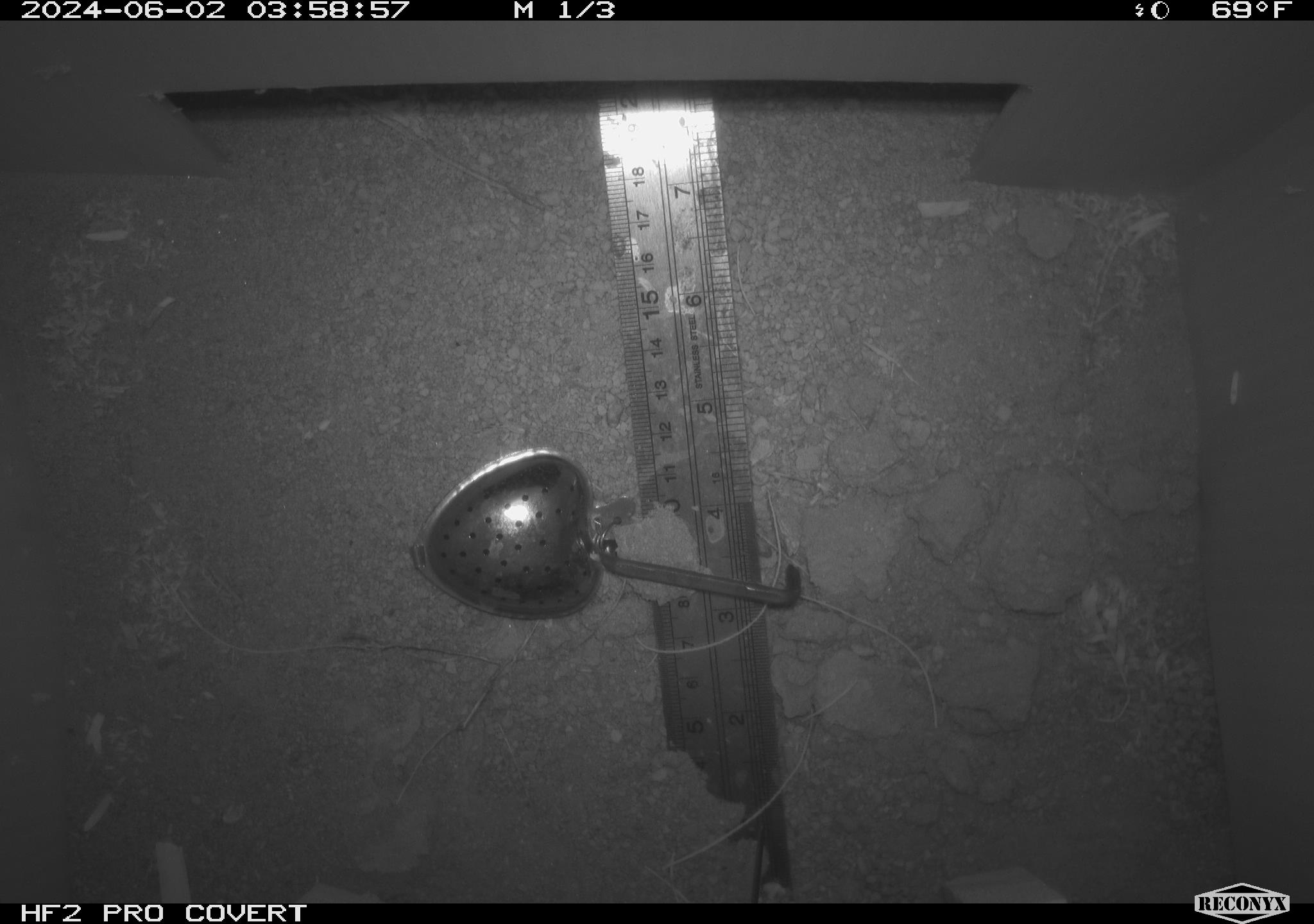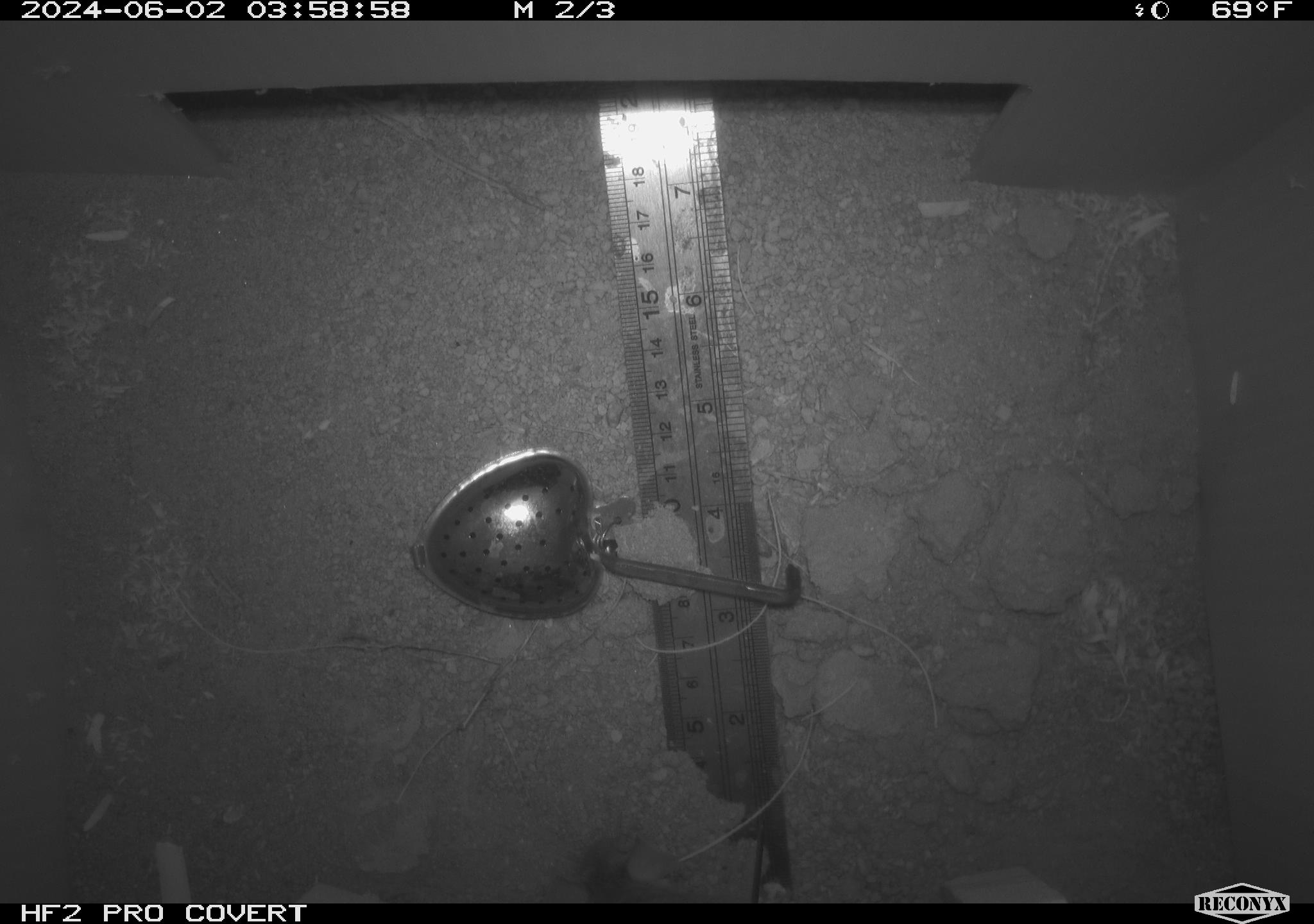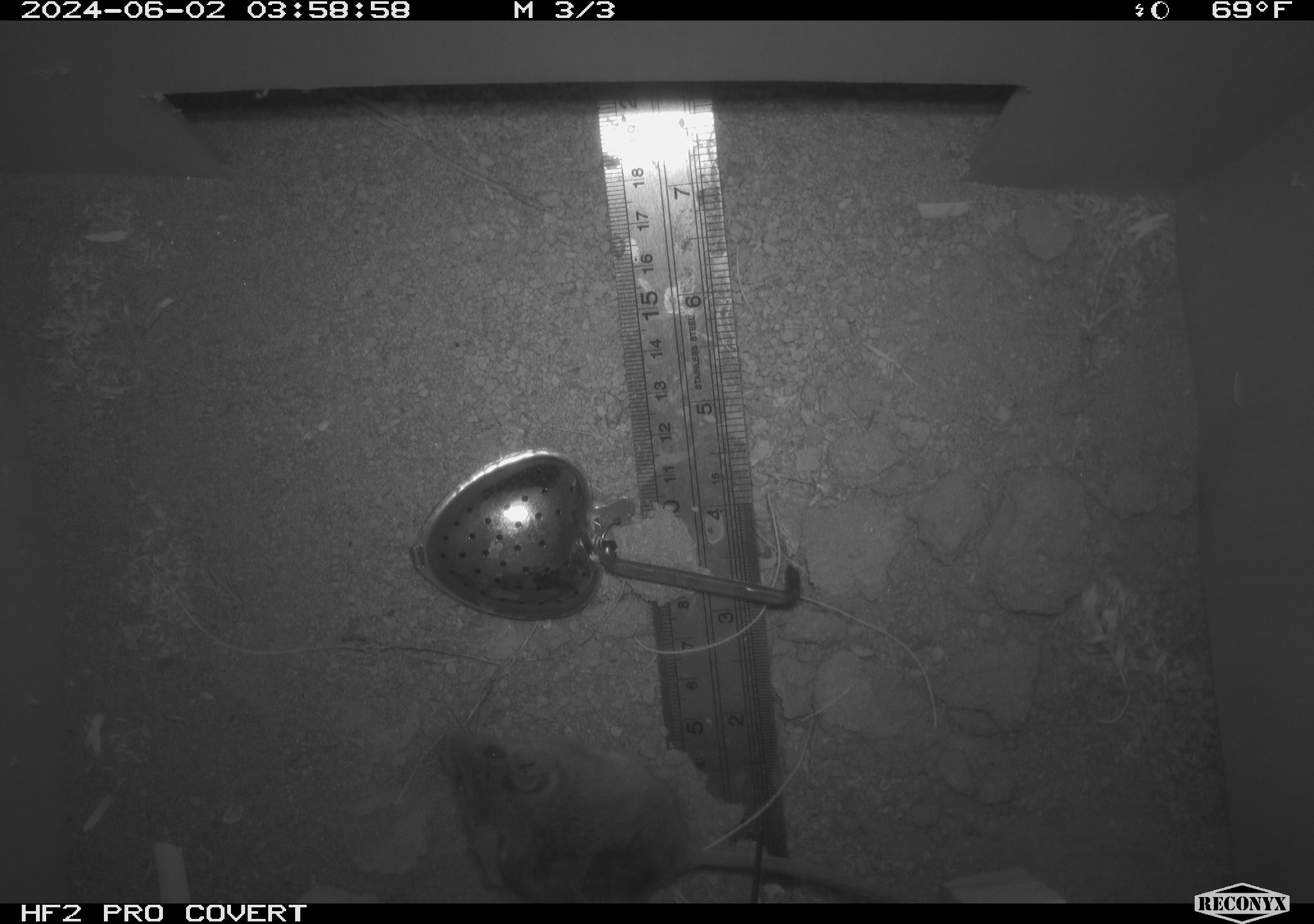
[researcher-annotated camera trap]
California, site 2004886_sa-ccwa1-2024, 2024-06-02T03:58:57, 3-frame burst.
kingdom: Animalia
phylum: Chordata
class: Mammalia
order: Rodentia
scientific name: Rodentia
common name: mouse species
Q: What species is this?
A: Mouse species (Rodentia).